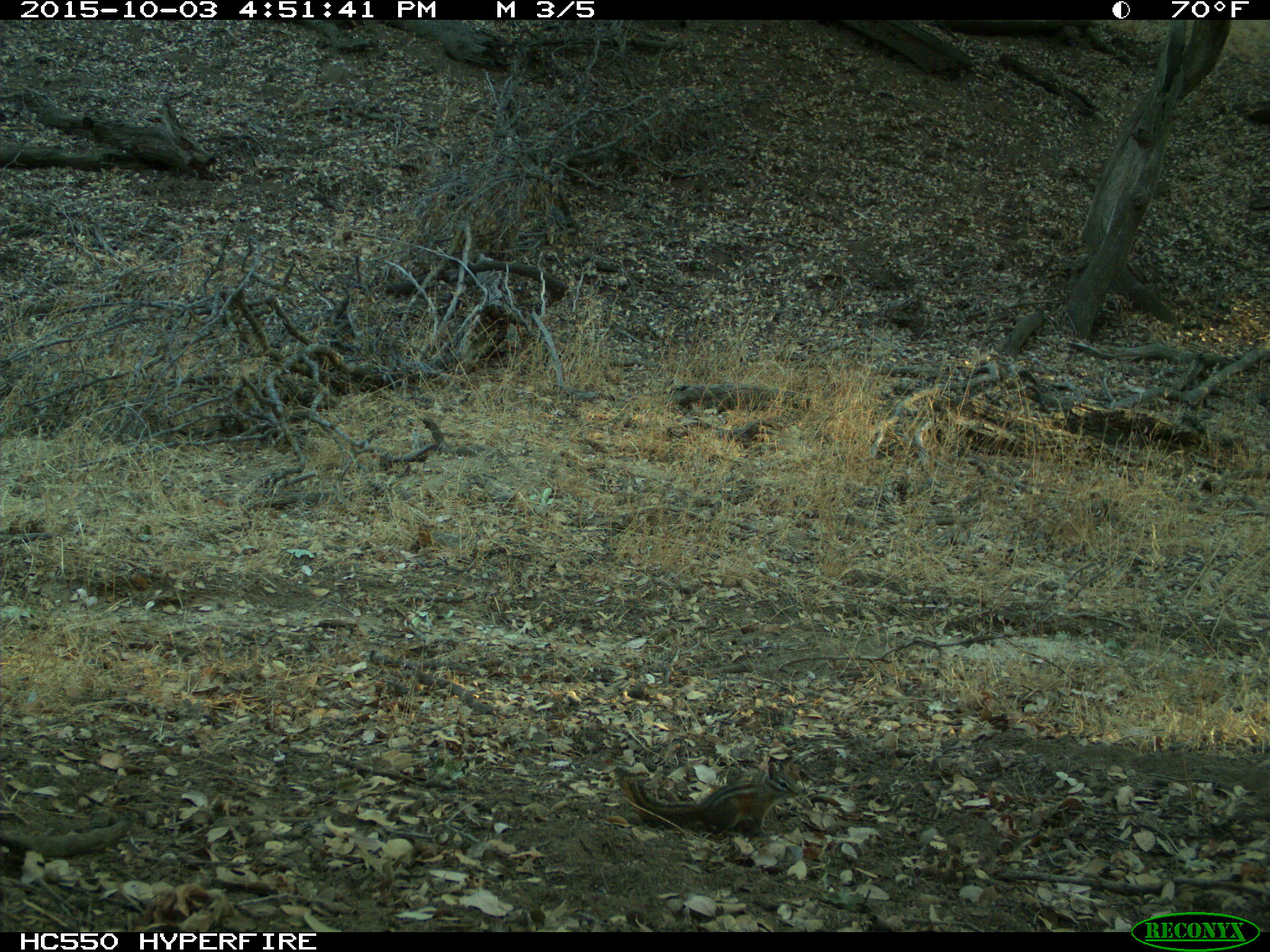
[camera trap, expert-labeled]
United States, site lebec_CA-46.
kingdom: Animalia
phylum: Chordata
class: Mammalia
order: Rodentia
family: Sciuridae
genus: Tamias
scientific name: Tamias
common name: chipmunk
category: unidentified chipmunk